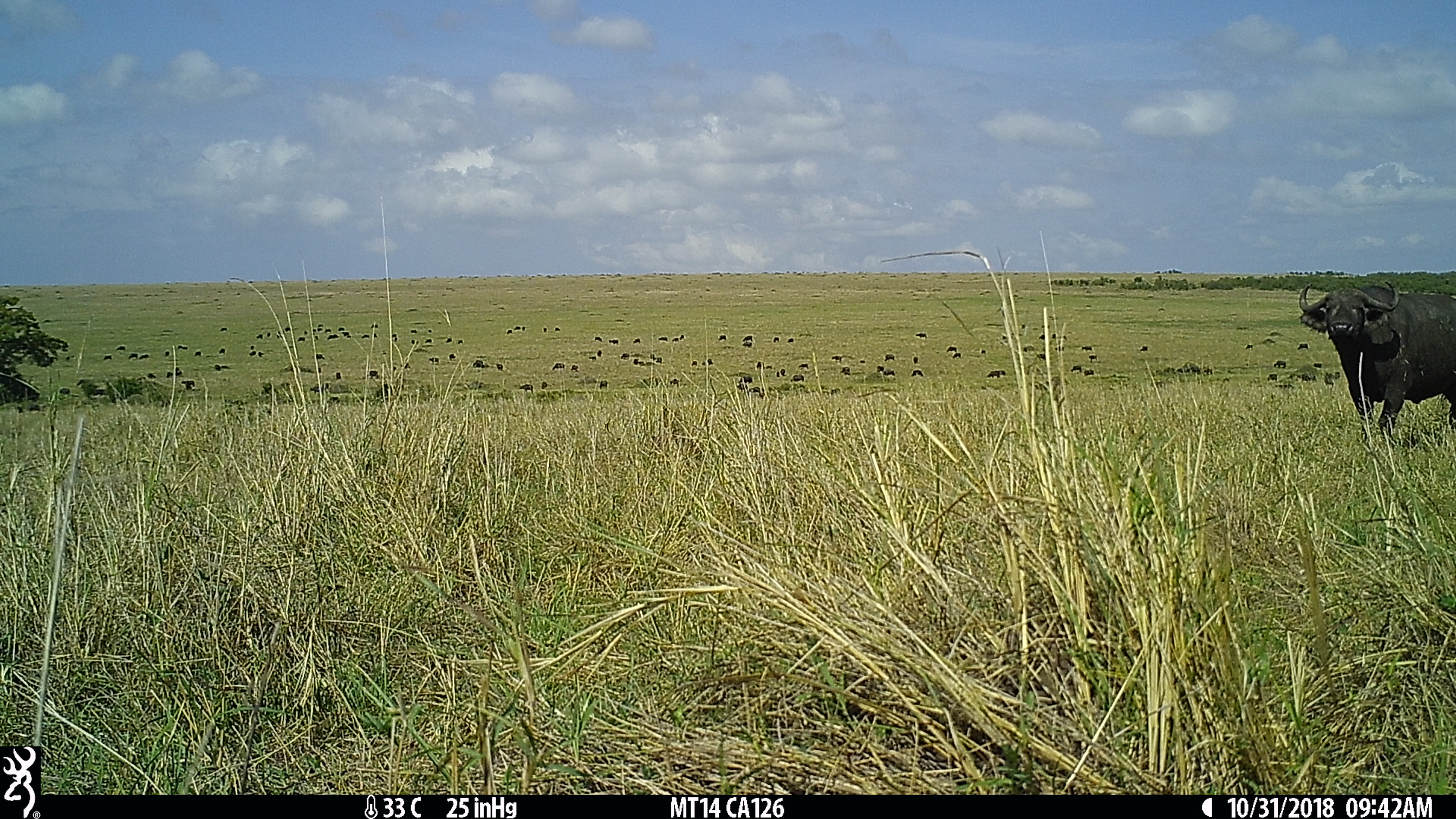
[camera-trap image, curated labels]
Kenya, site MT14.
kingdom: Animalia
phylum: Chordata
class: Mammalia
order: Artiodactyla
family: Bovidae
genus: Syncerus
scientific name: Syncerus caffer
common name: buffalo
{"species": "buffalo (Syncerus caffer)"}